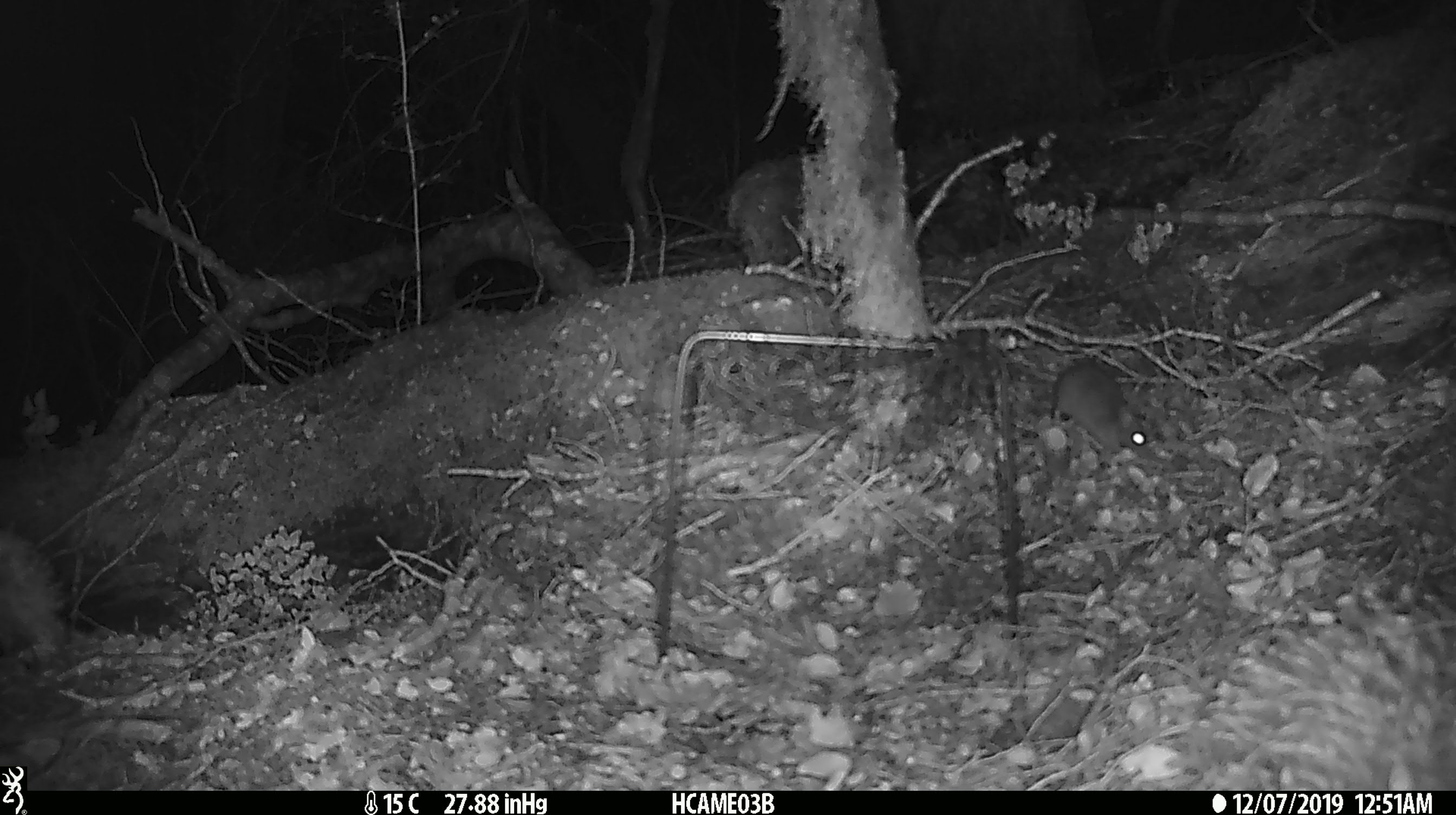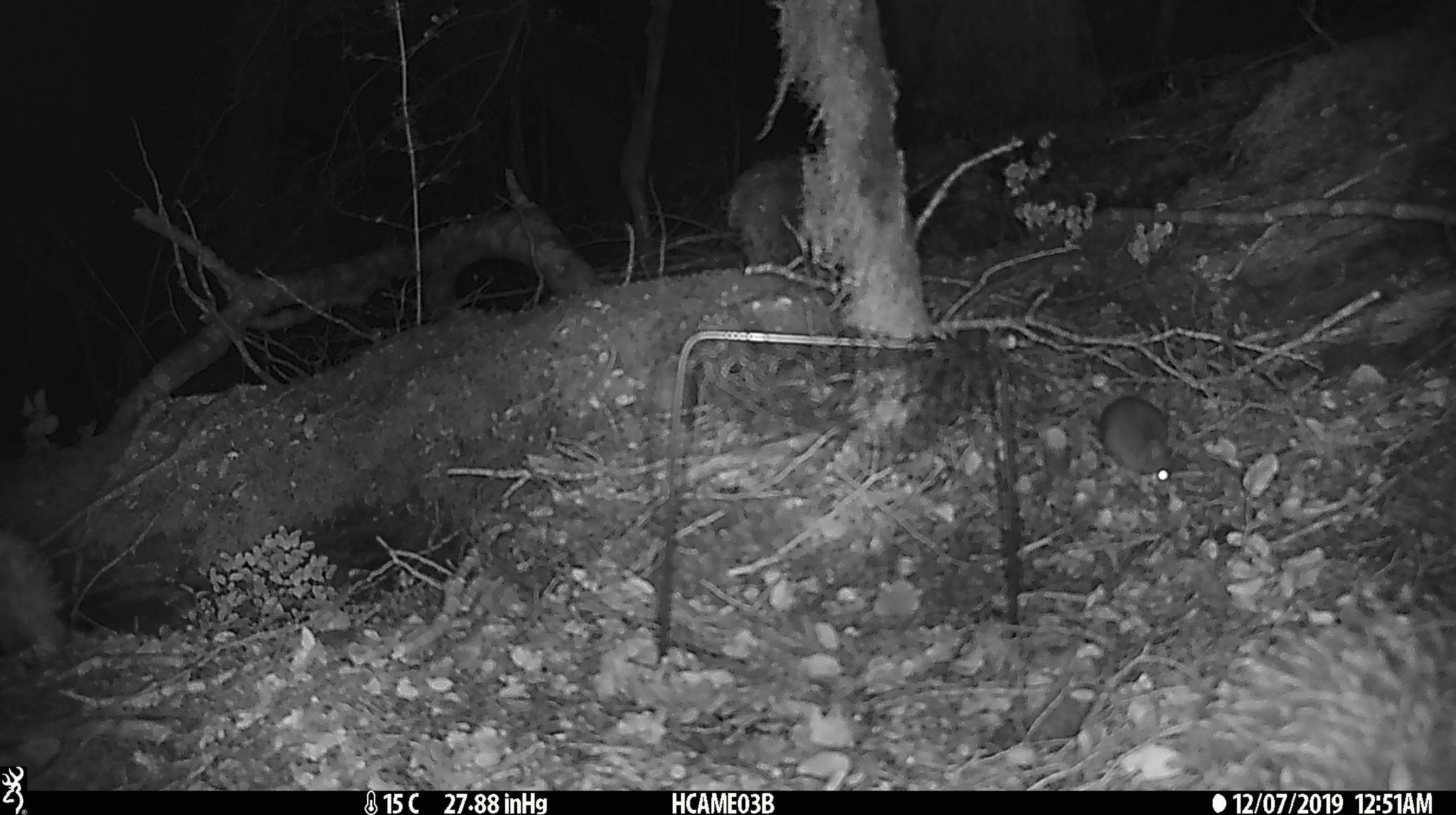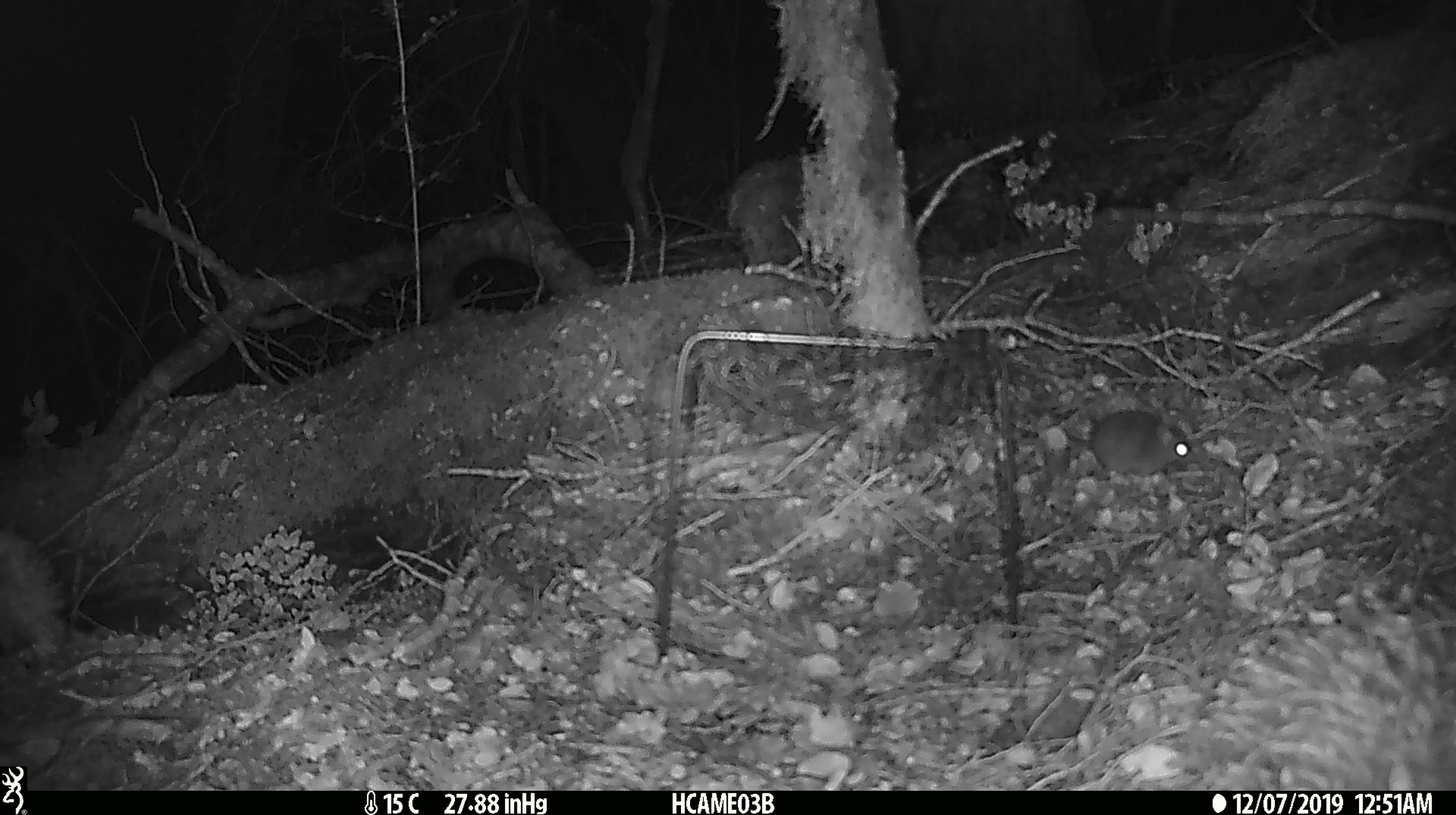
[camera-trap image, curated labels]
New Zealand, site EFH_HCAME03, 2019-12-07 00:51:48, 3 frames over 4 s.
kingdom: Animalia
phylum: Chordata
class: Mammalia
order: Rodentia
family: Muridae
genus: Mus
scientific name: Mus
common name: mouse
Mouse (Mus).